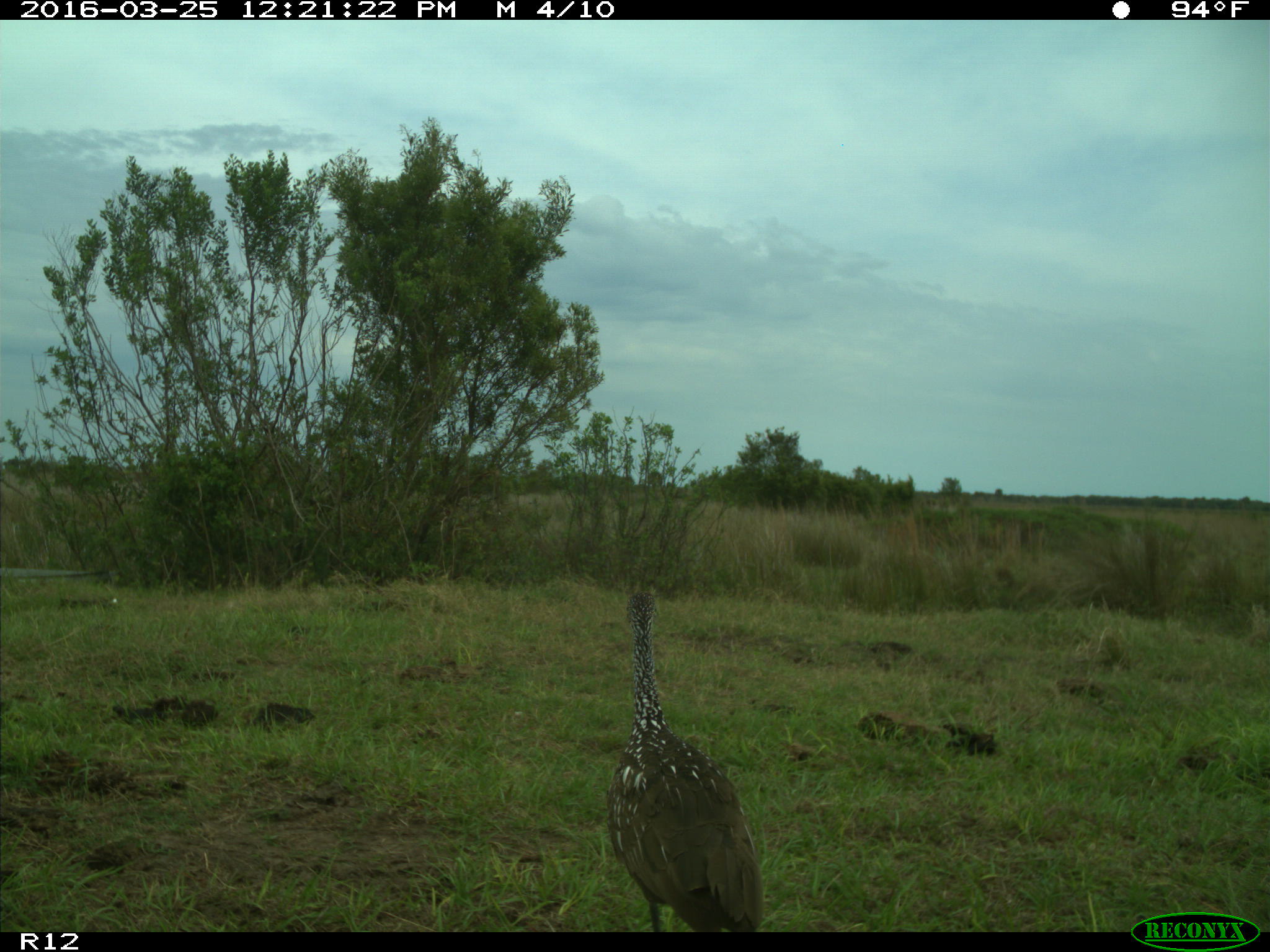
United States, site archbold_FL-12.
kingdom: Animalia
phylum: Chordata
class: Aves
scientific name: Aves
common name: birds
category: unidentified bird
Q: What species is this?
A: Unidentified bird (birds) (Aves).